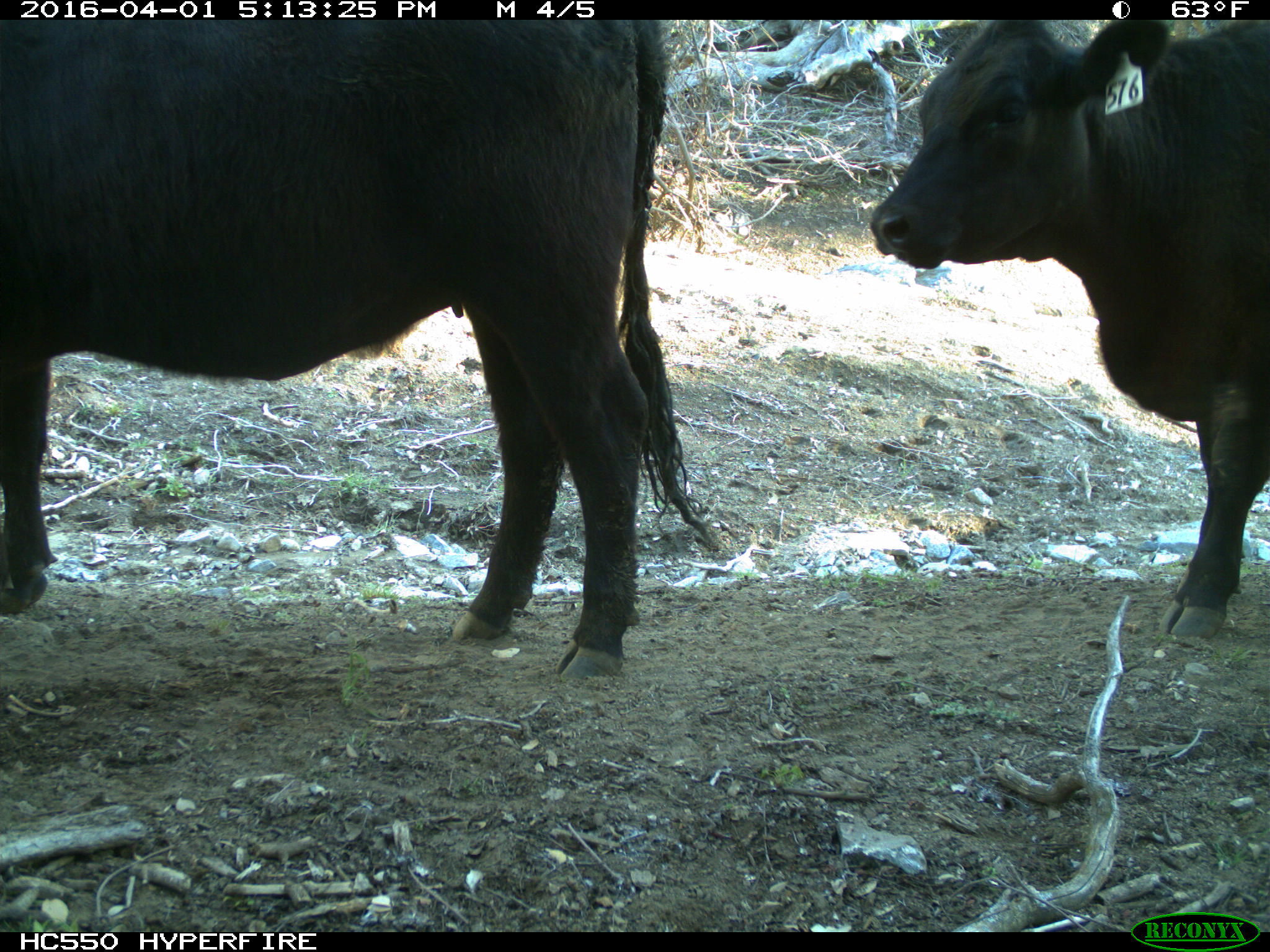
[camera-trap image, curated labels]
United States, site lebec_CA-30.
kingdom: Animalia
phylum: Chordata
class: Mammalia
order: Artiodactyla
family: Bovidae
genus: Bos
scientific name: Bos taurus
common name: domestic cow